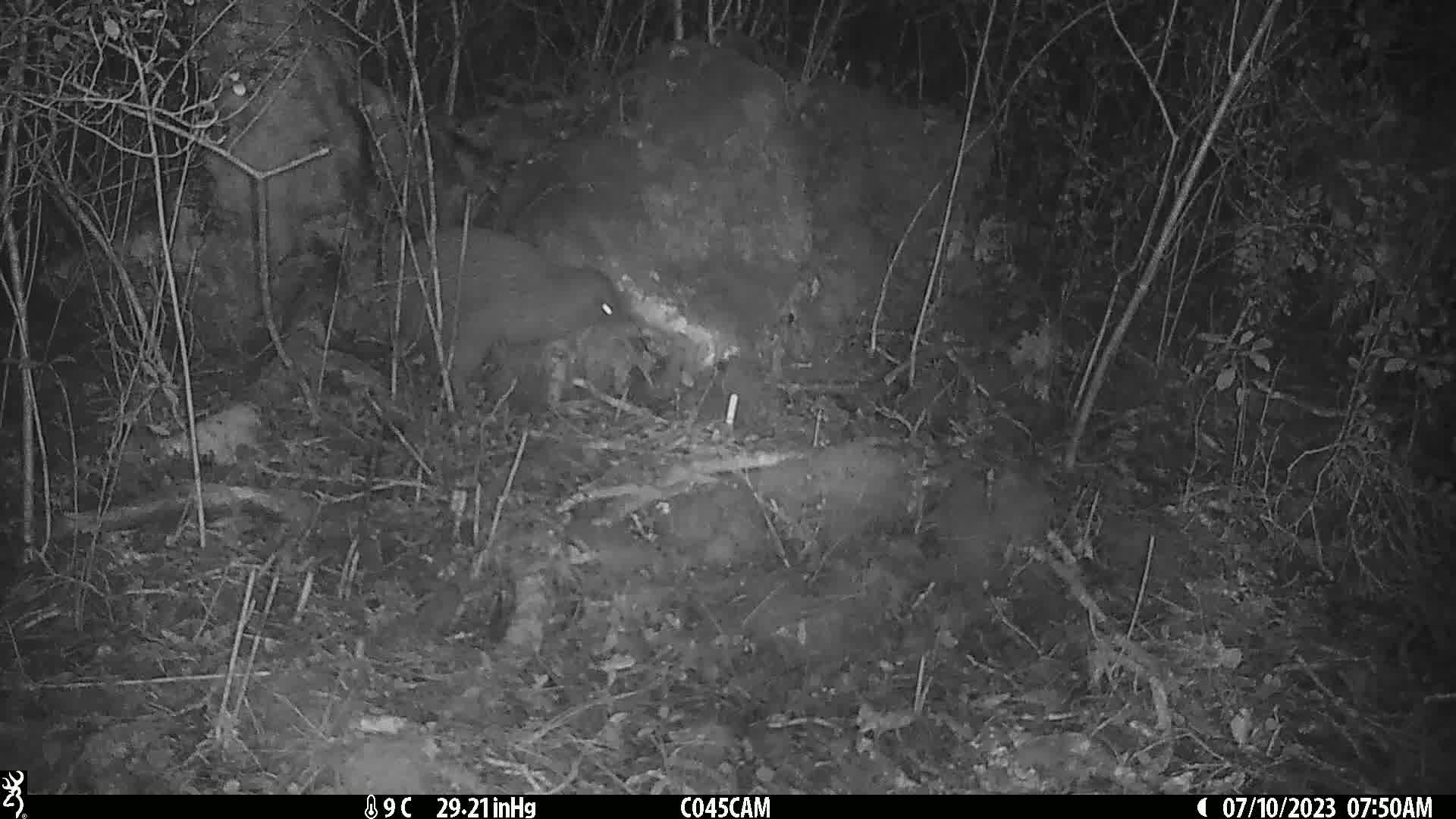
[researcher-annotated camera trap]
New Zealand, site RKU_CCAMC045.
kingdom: Animalia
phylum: Chordata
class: Aves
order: Apterygiformes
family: Apterygidae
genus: Apteryx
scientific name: Apteryx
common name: kiwi